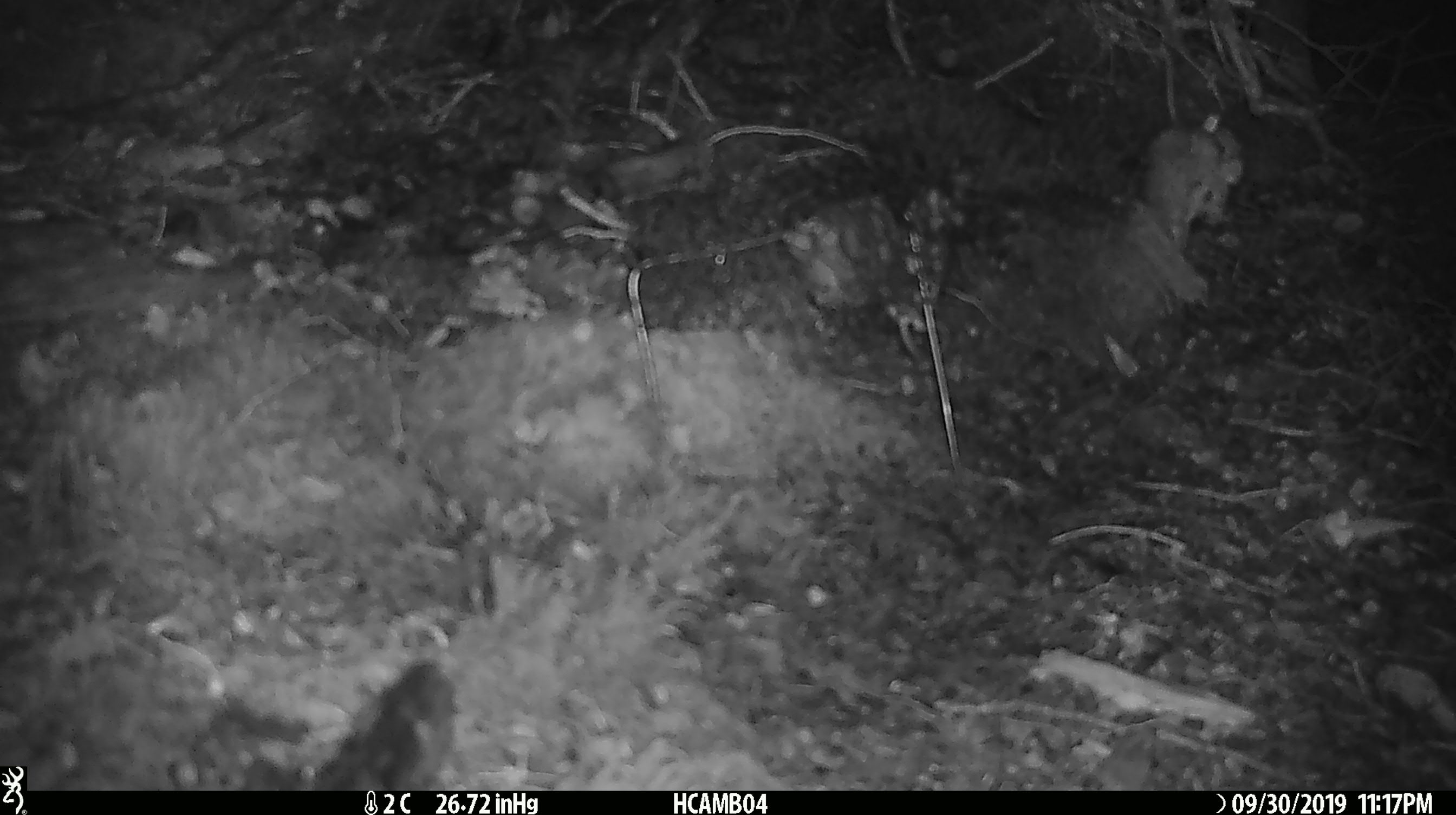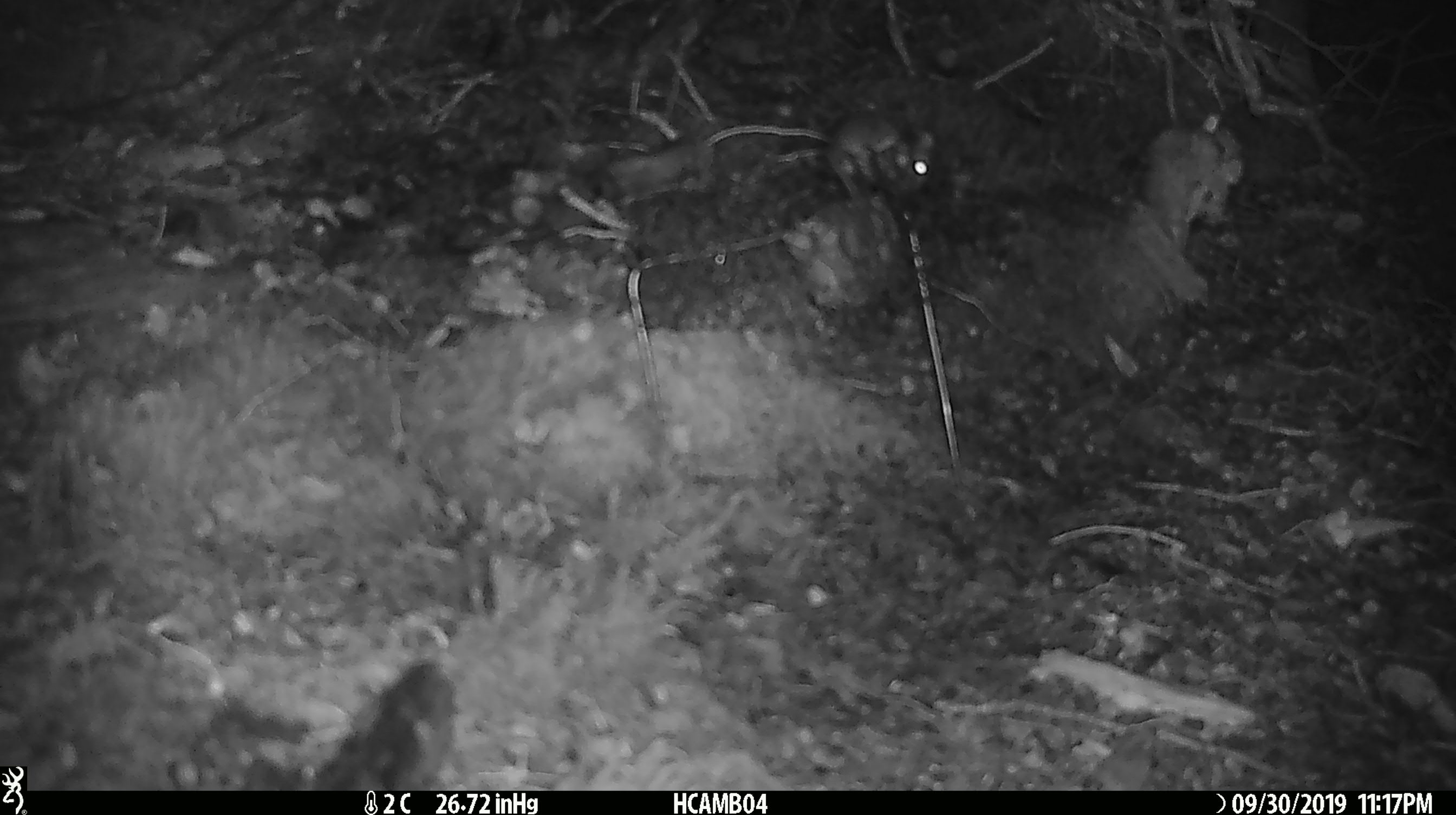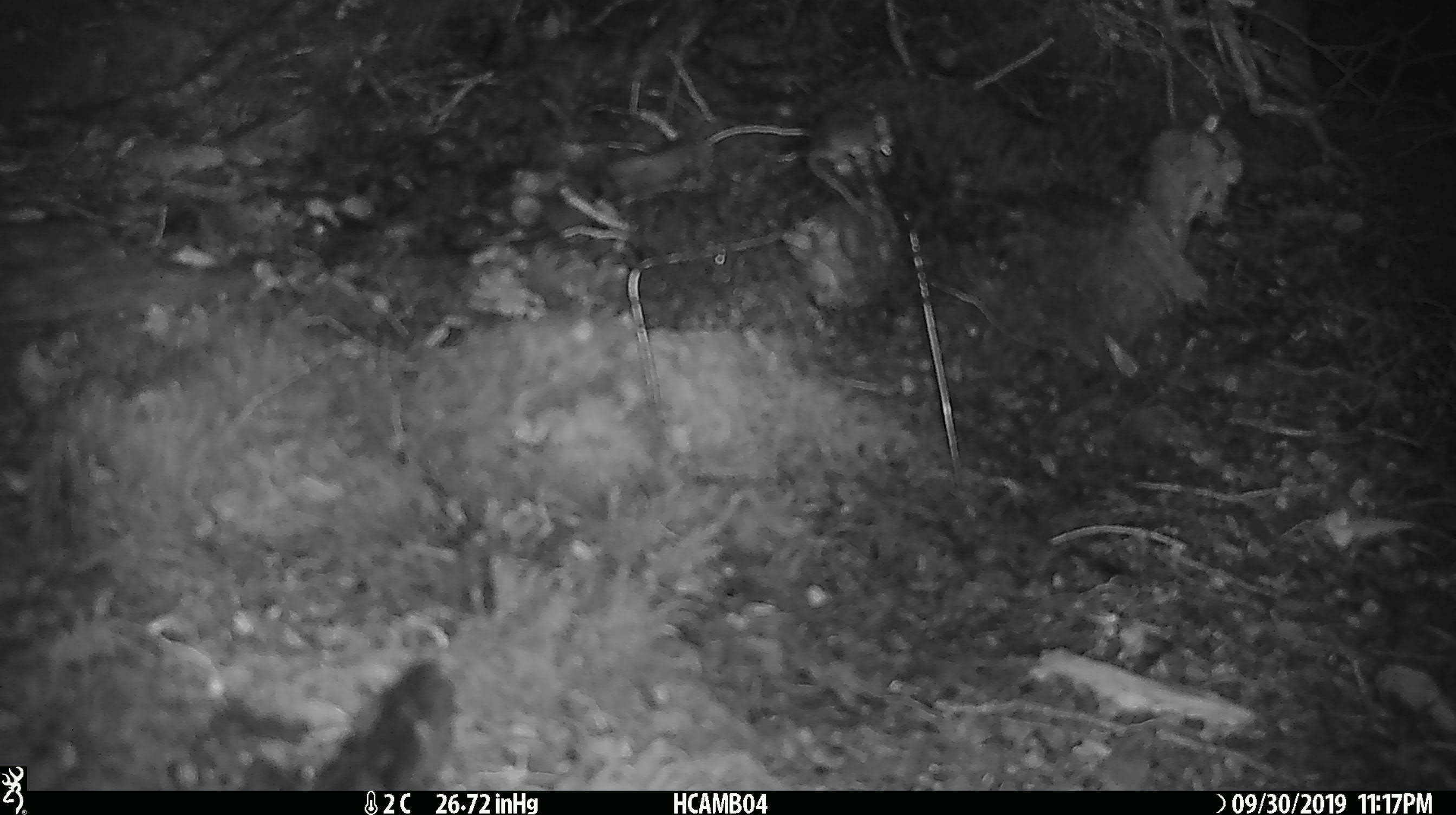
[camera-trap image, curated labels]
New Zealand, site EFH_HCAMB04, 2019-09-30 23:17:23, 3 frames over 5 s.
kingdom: Animalia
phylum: Chordata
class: Mammalia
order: Rodentia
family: Muridae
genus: Mus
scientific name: Mus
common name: mouse